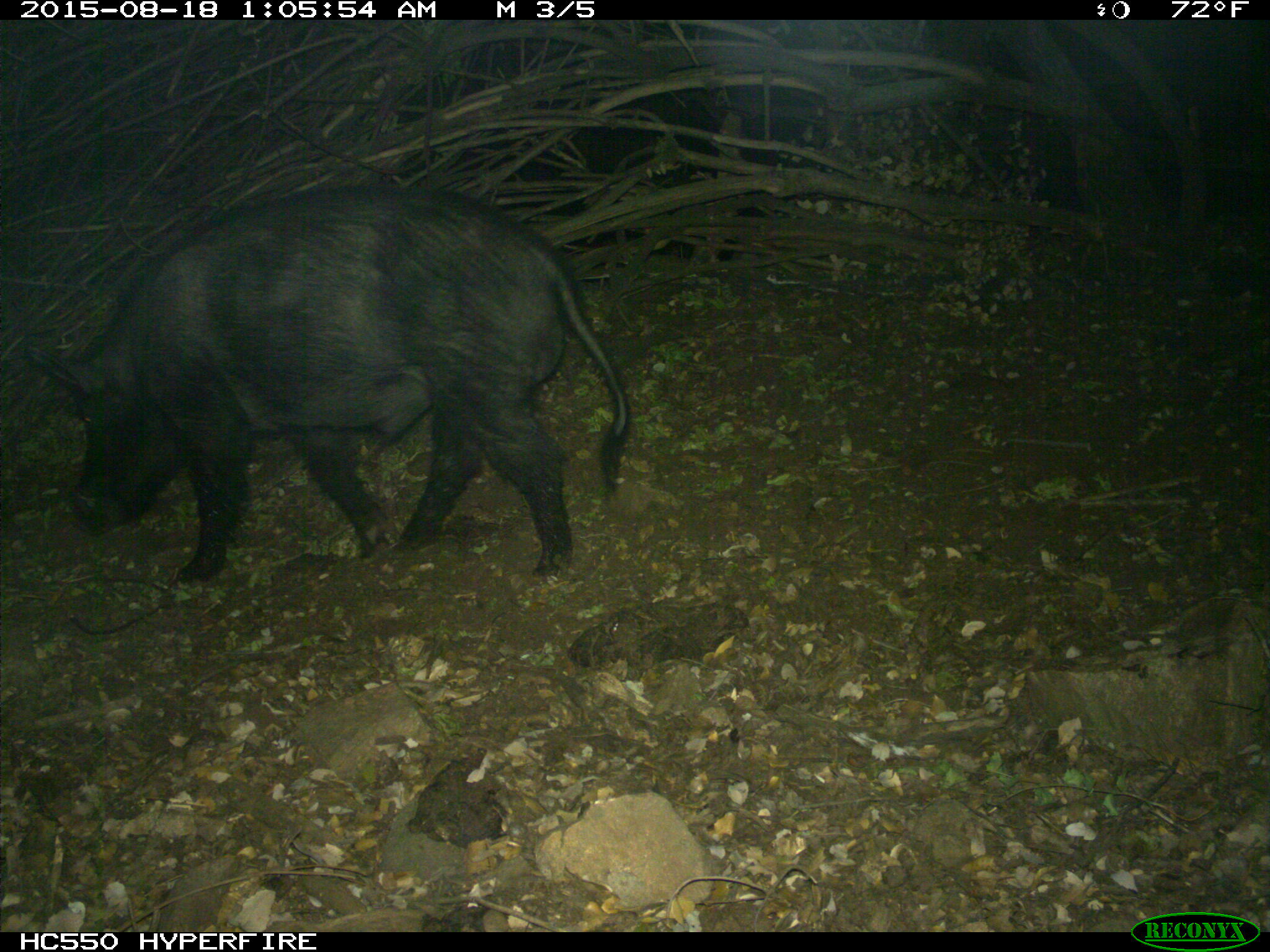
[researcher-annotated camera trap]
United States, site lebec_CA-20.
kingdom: Animalia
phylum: Chordata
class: Mammalia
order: Artiodactyla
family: Suidae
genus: Sus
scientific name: Sus scrofa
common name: wild boar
Sus scrofa (wild boar).